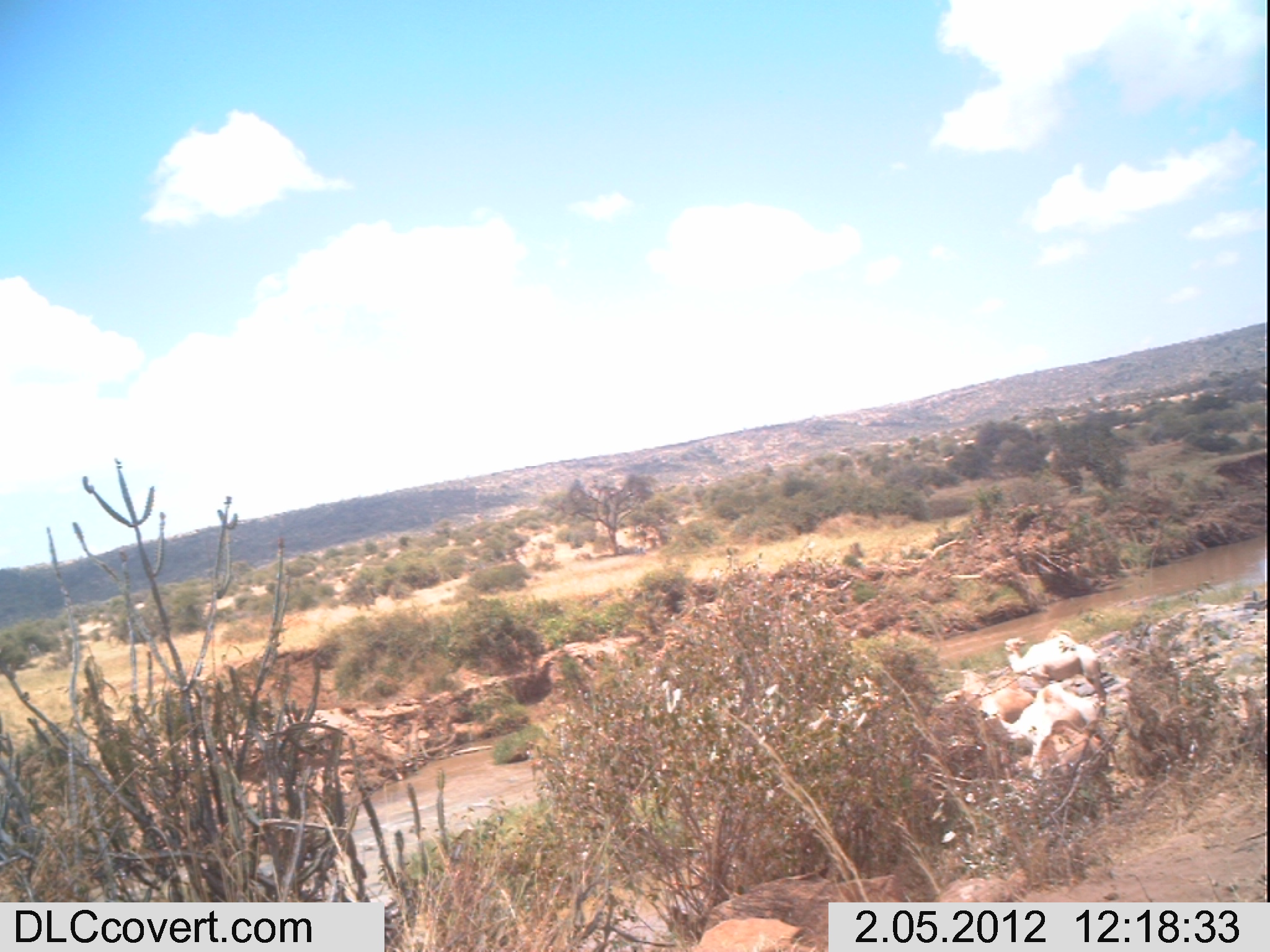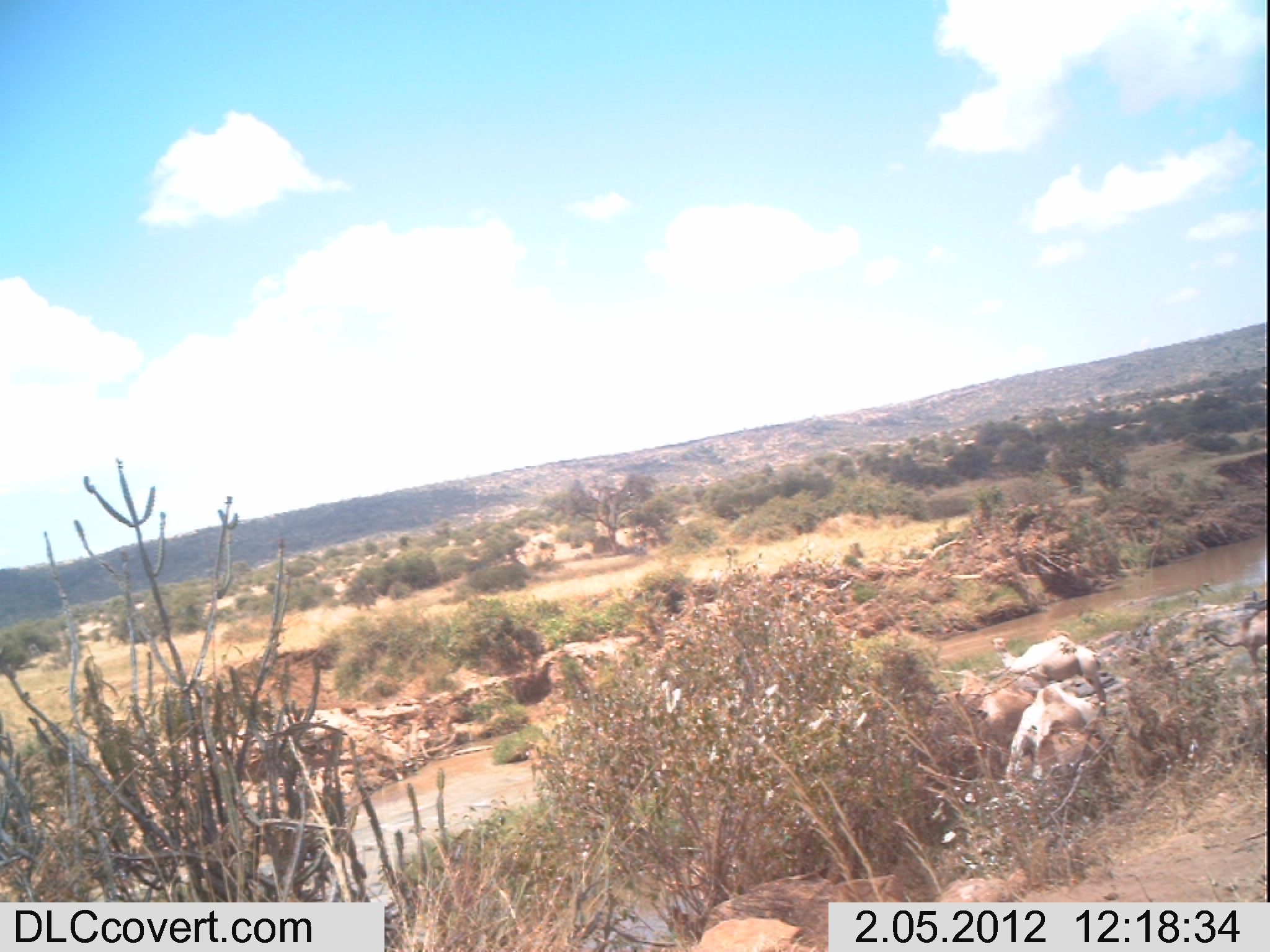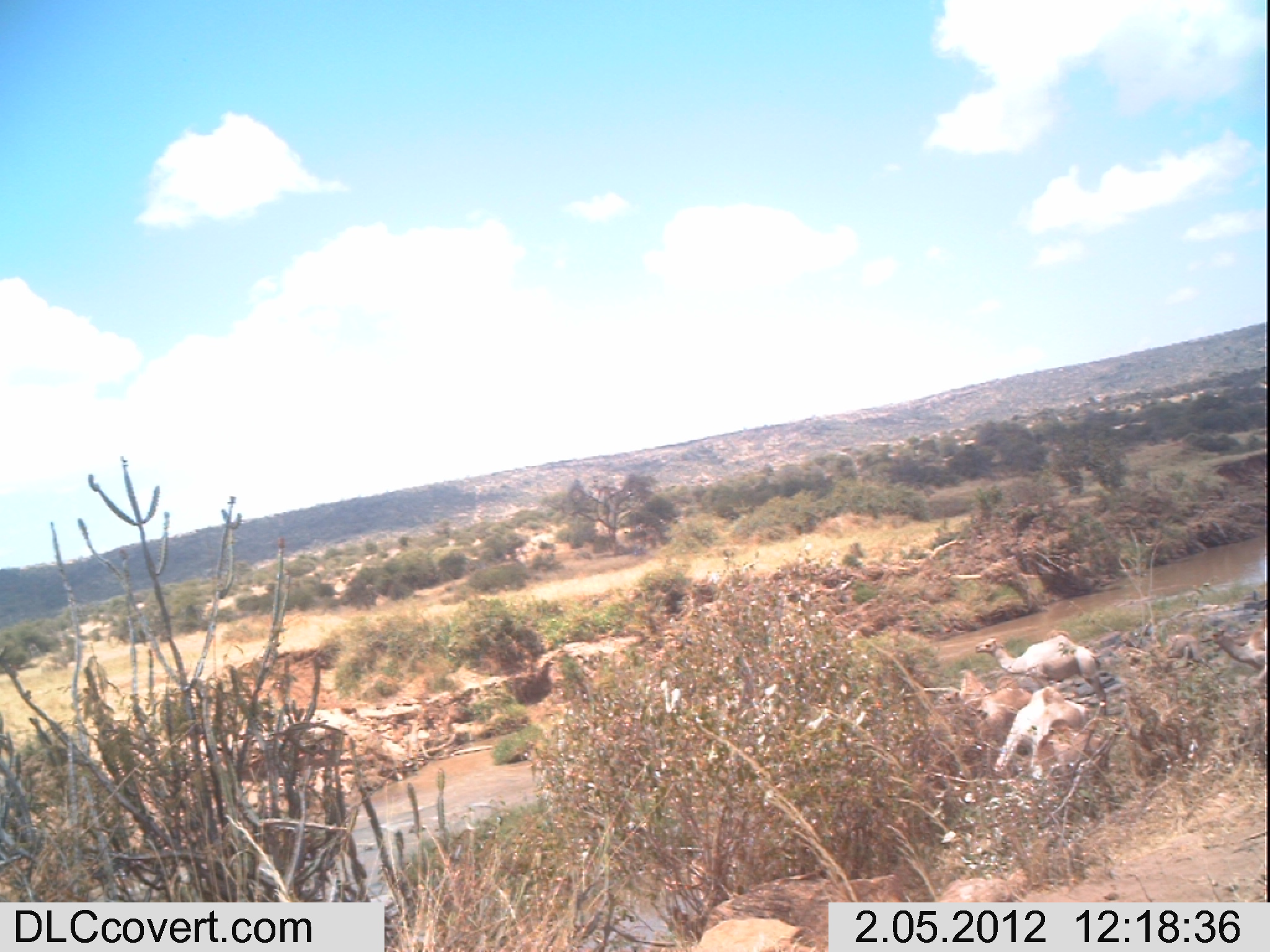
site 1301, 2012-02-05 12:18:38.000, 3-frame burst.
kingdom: Animalia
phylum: Chordata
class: Mammalia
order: Artiodactyla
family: Camelidae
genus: Camelus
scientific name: Camelus dromedarius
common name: dromedary camel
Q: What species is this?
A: Camelus dromedarius (dromedary camel).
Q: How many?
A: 3.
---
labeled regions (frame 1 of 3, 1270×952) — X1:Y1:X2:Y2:
camelus dromedarius: 987:682:1125:775; 1005:629:1109:716; 939:670:1034:731